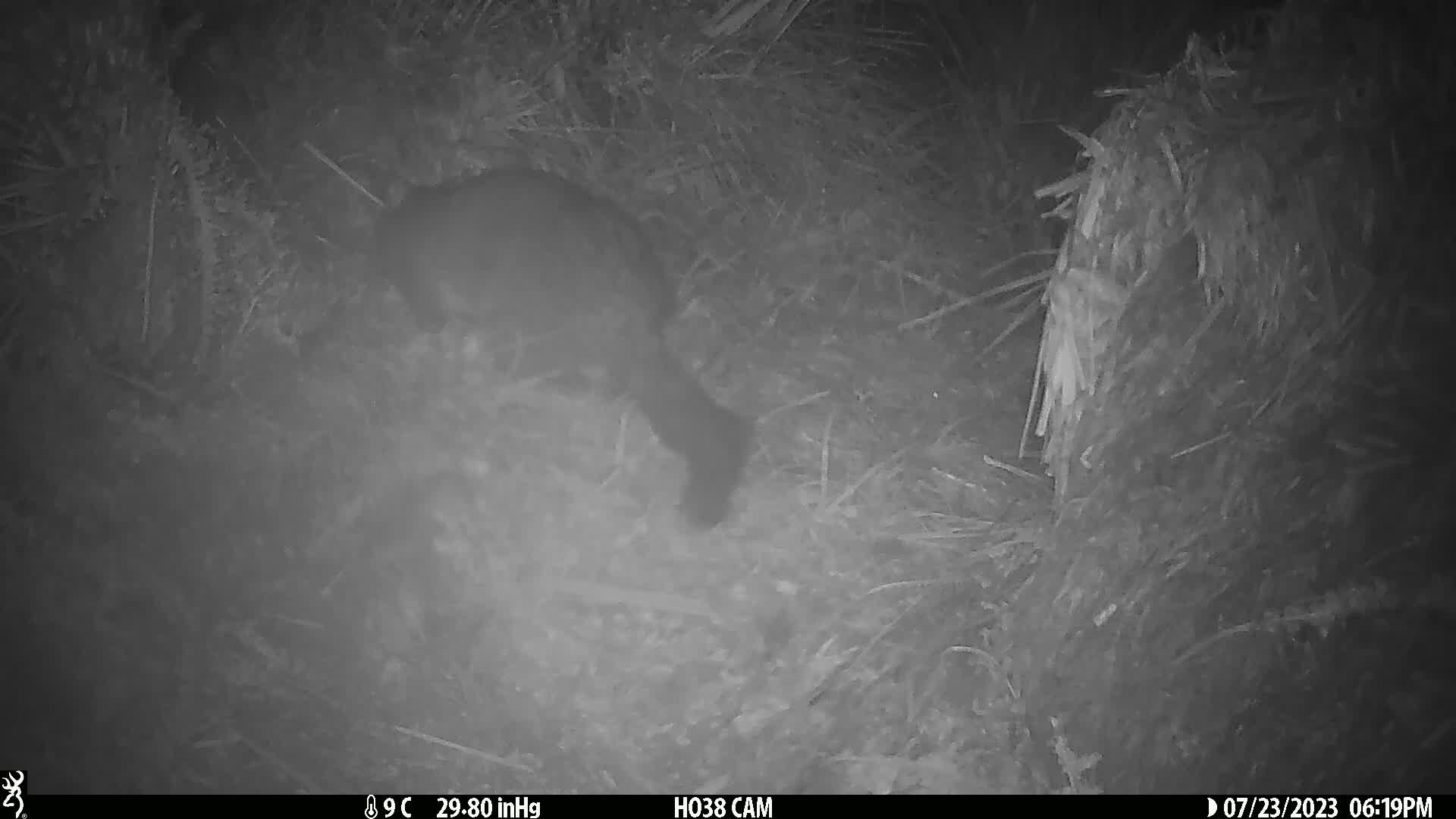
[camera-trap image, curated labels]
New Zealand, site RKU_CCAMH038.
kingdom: Animalia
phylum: Chordata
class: Mammalia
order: Diprotodontia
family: Phalangeridae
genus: Trichosurus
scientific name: Trichosurus vulpecula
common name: common brushtail possum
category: possum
Possum (common brushtail possum) (Trichosurus vulpecula).